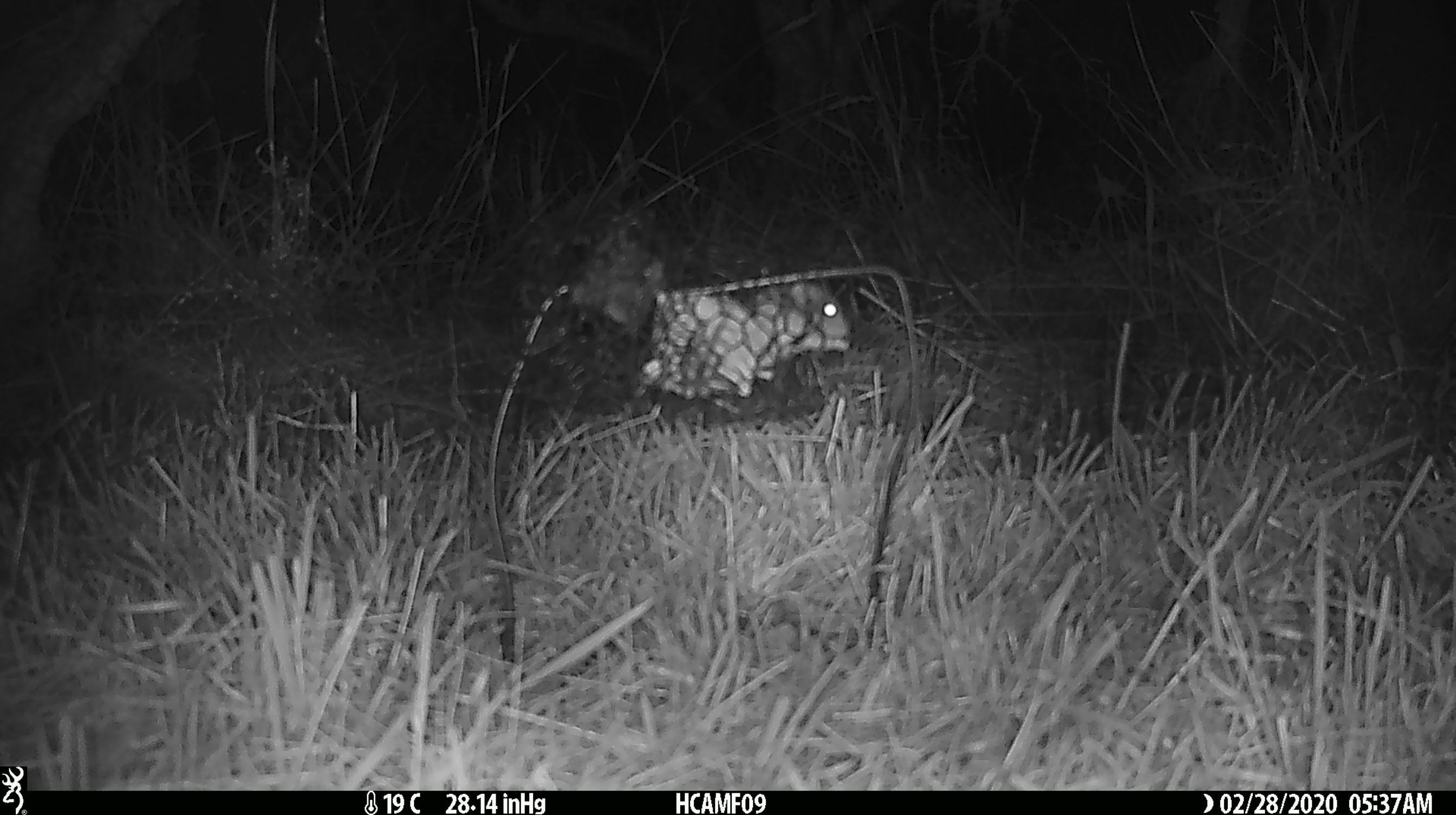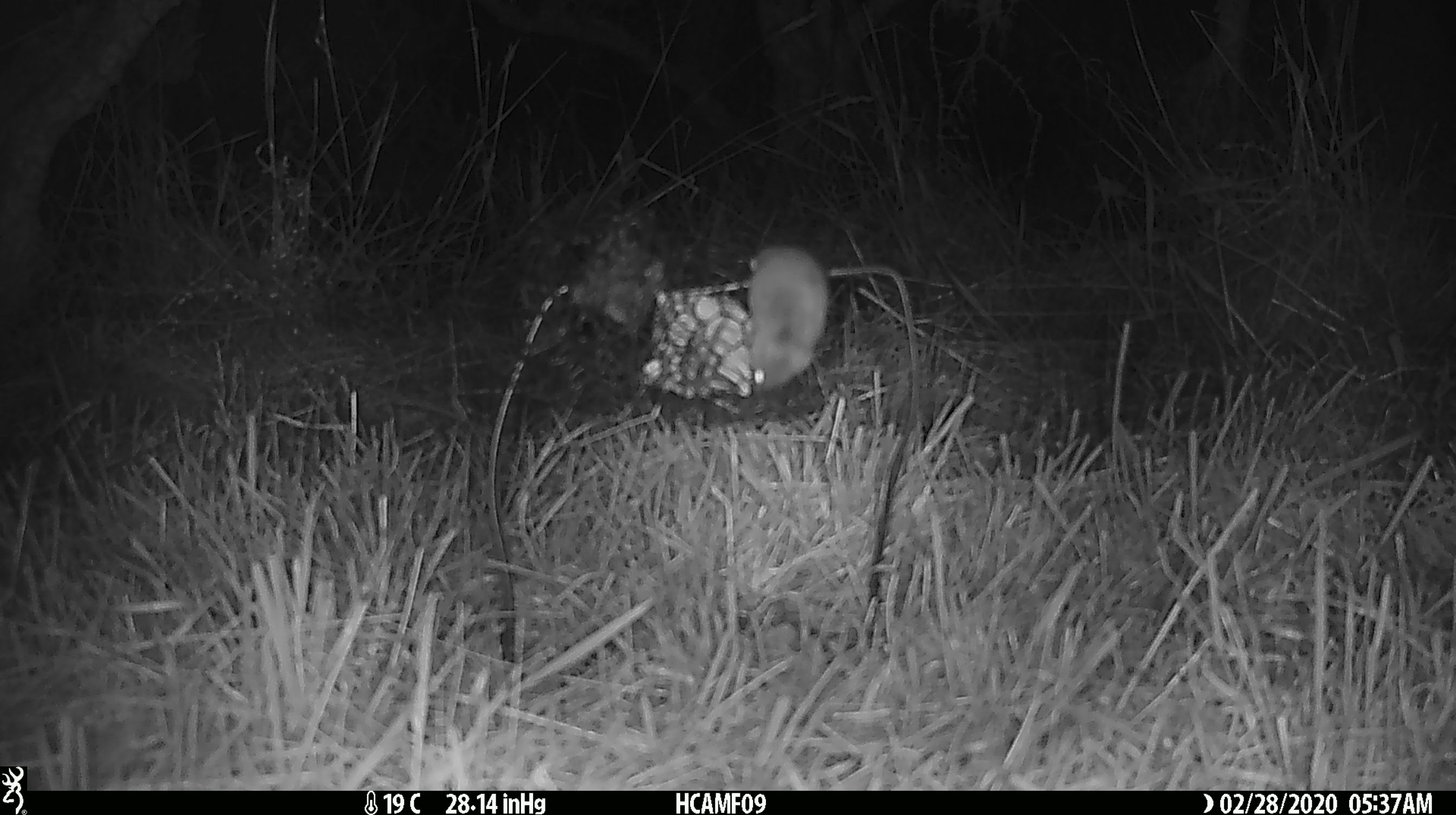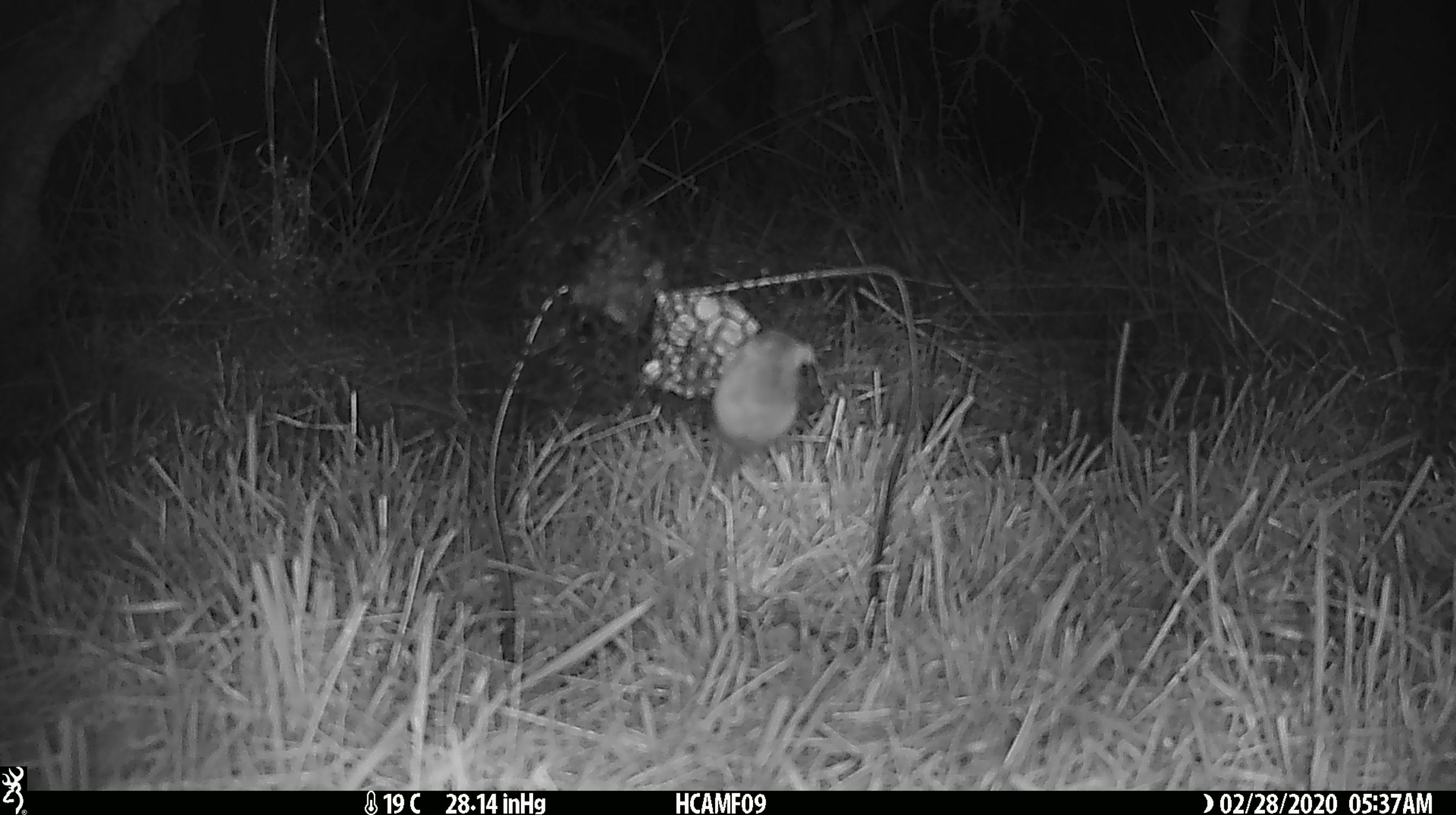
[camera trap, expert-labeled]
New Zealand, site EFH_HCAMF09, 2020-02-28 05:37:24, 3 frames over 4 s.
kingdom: Animalia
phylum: Chordata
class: Mammalia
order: Rodentia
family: Muridae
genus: Mus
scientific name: Mus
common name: mouse